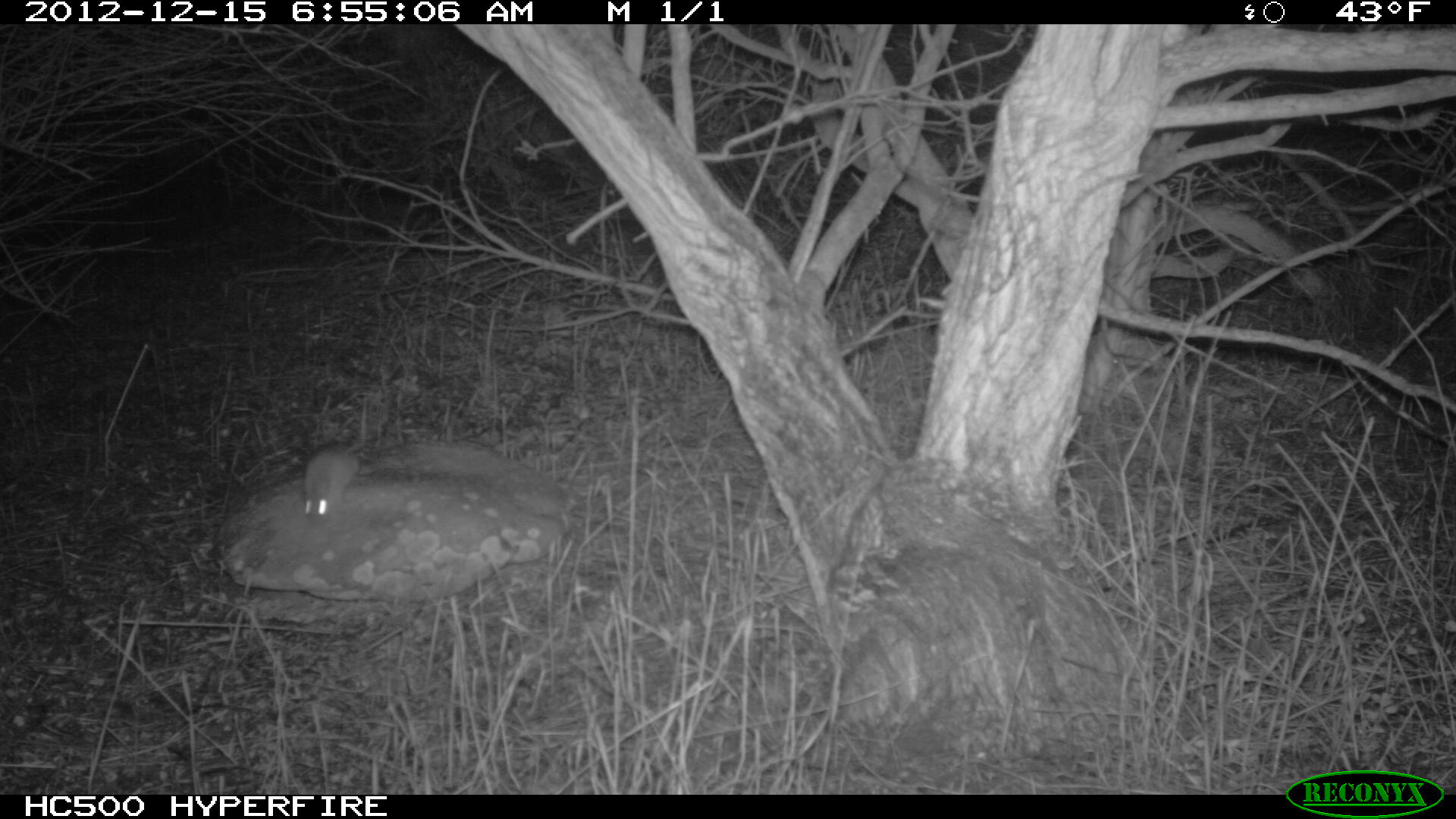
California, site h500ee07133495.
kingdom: Animalia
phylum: Chordata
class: Mammalia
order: Rodentia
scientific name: Rodentia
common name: rodent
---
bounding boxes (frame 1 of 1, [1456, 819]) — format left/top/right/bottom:
rodent: 301/396/367/526